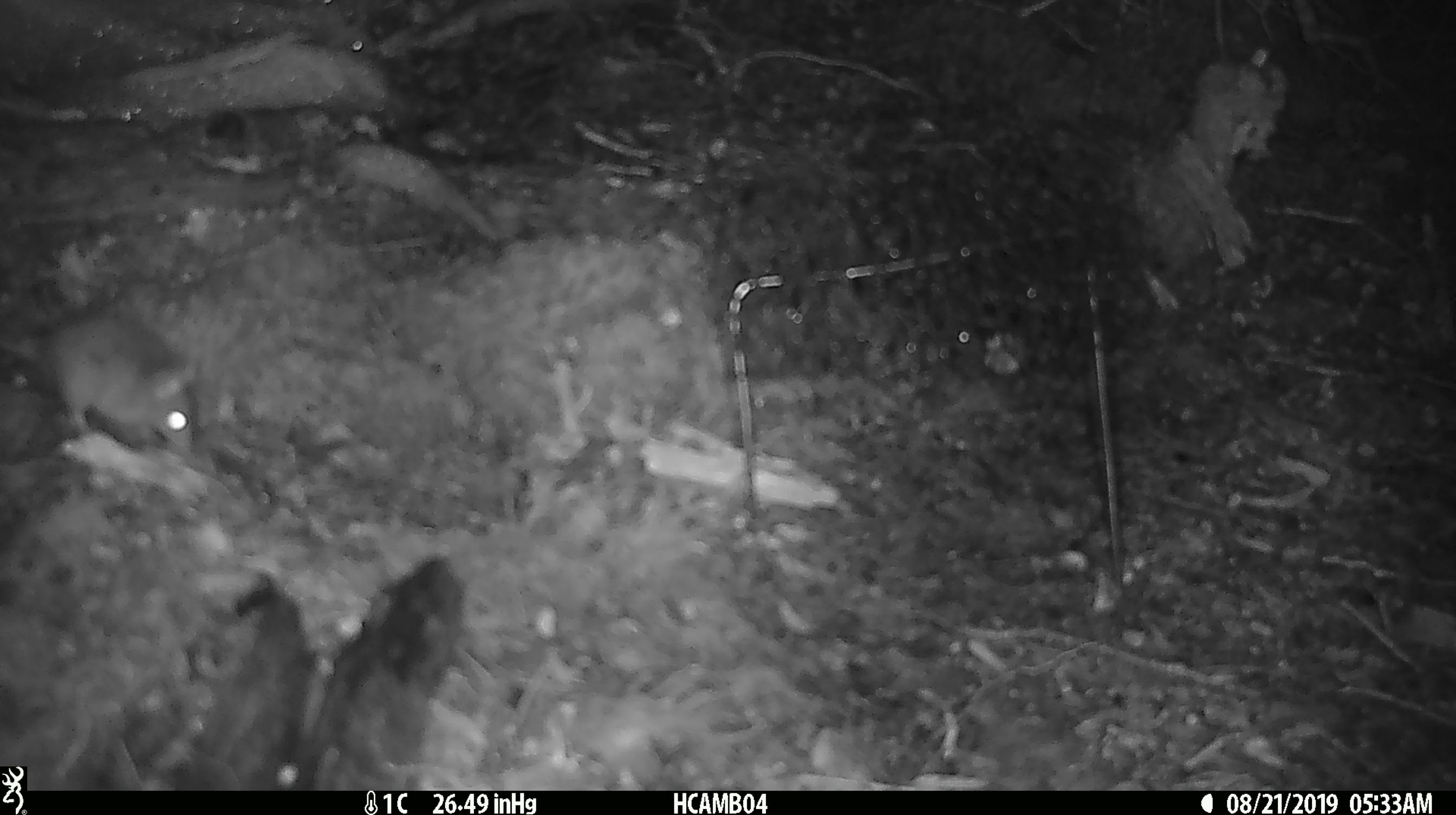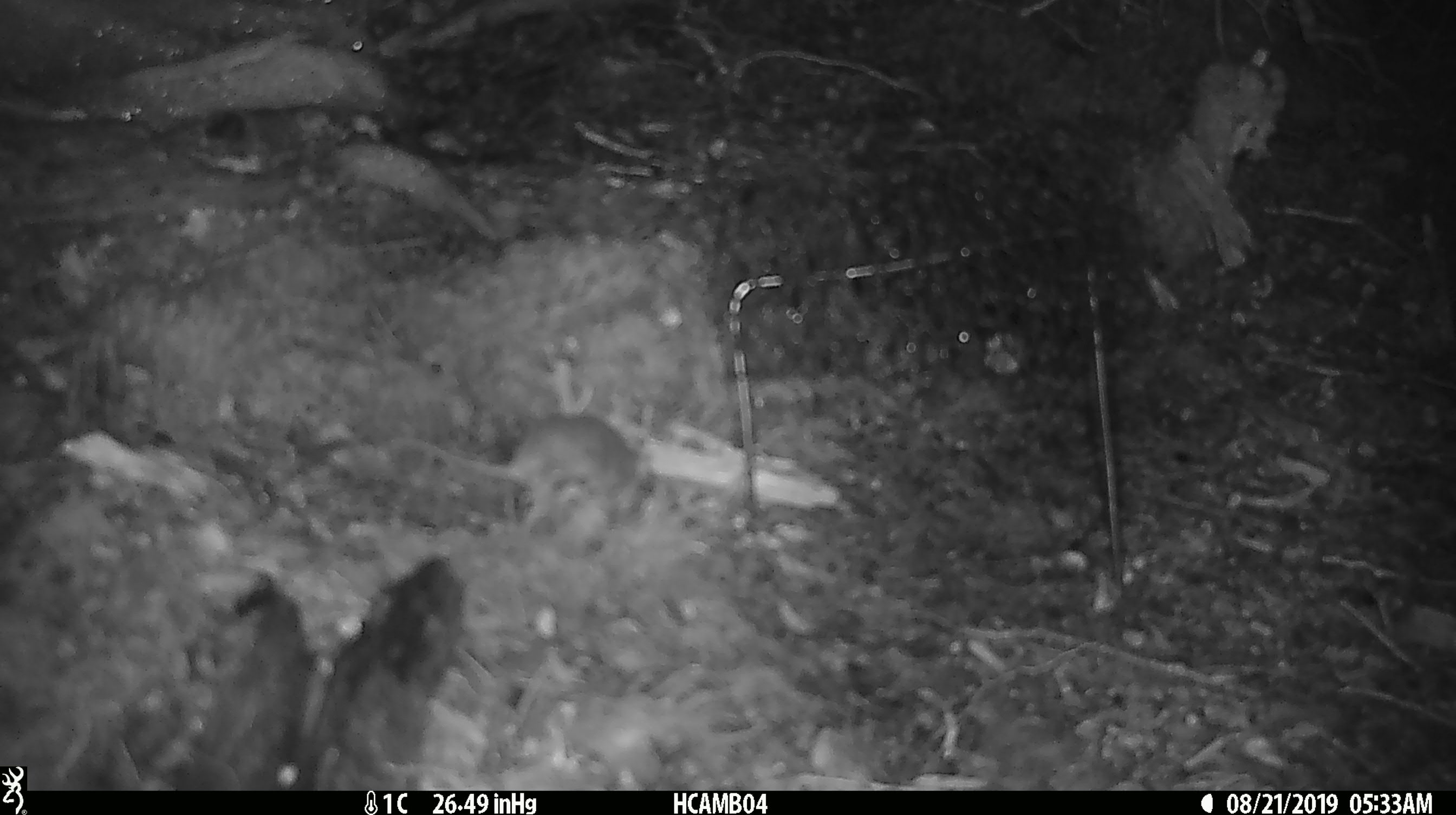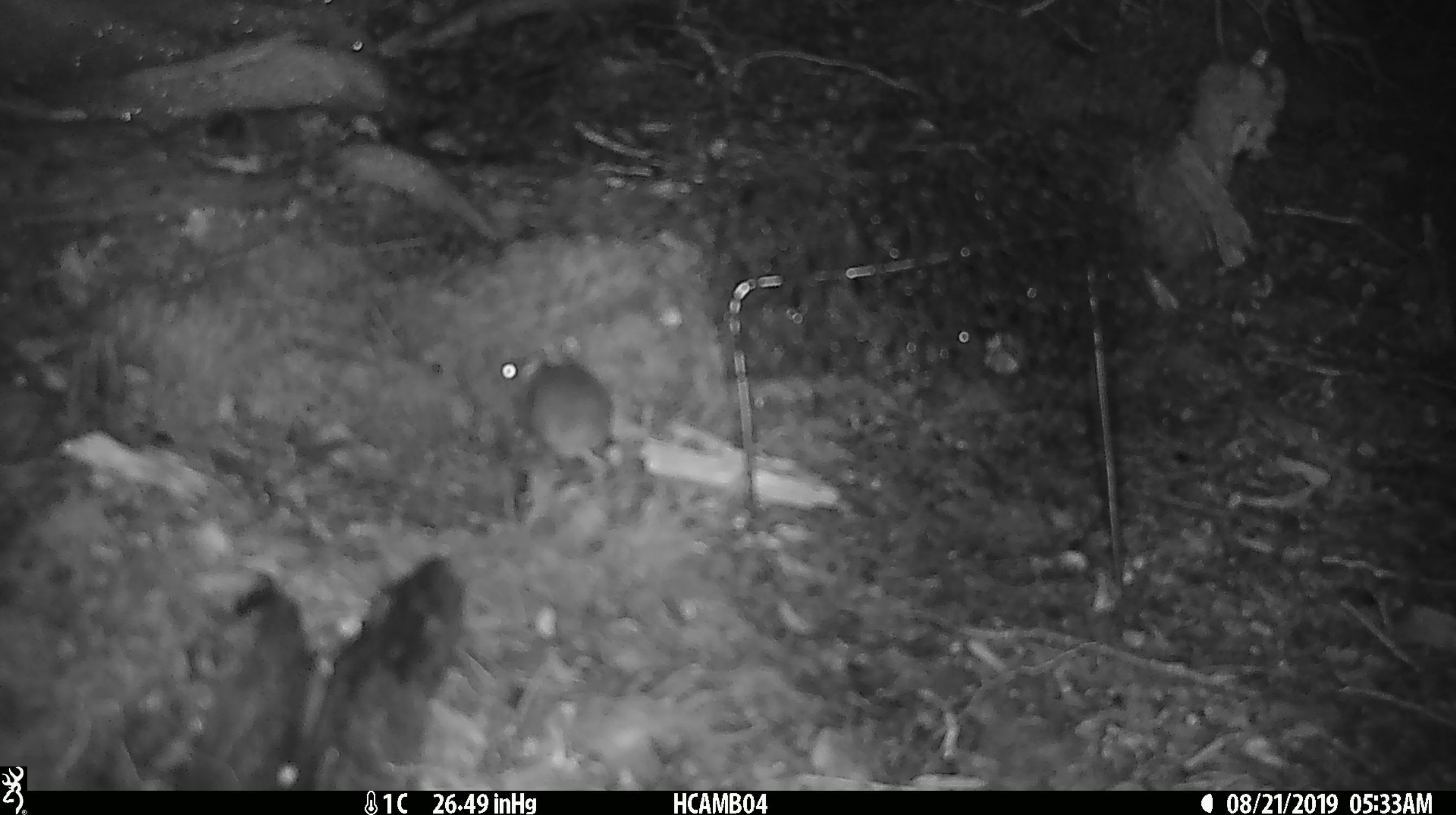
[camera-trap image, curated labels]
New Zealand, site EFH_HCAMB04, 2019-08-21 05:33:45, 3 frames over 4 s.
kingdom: Animalia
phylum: Chordata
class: Mammalia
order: Rodentia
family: Muridae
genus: Mus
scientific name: Mus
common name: mouse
Mouse (Mus).